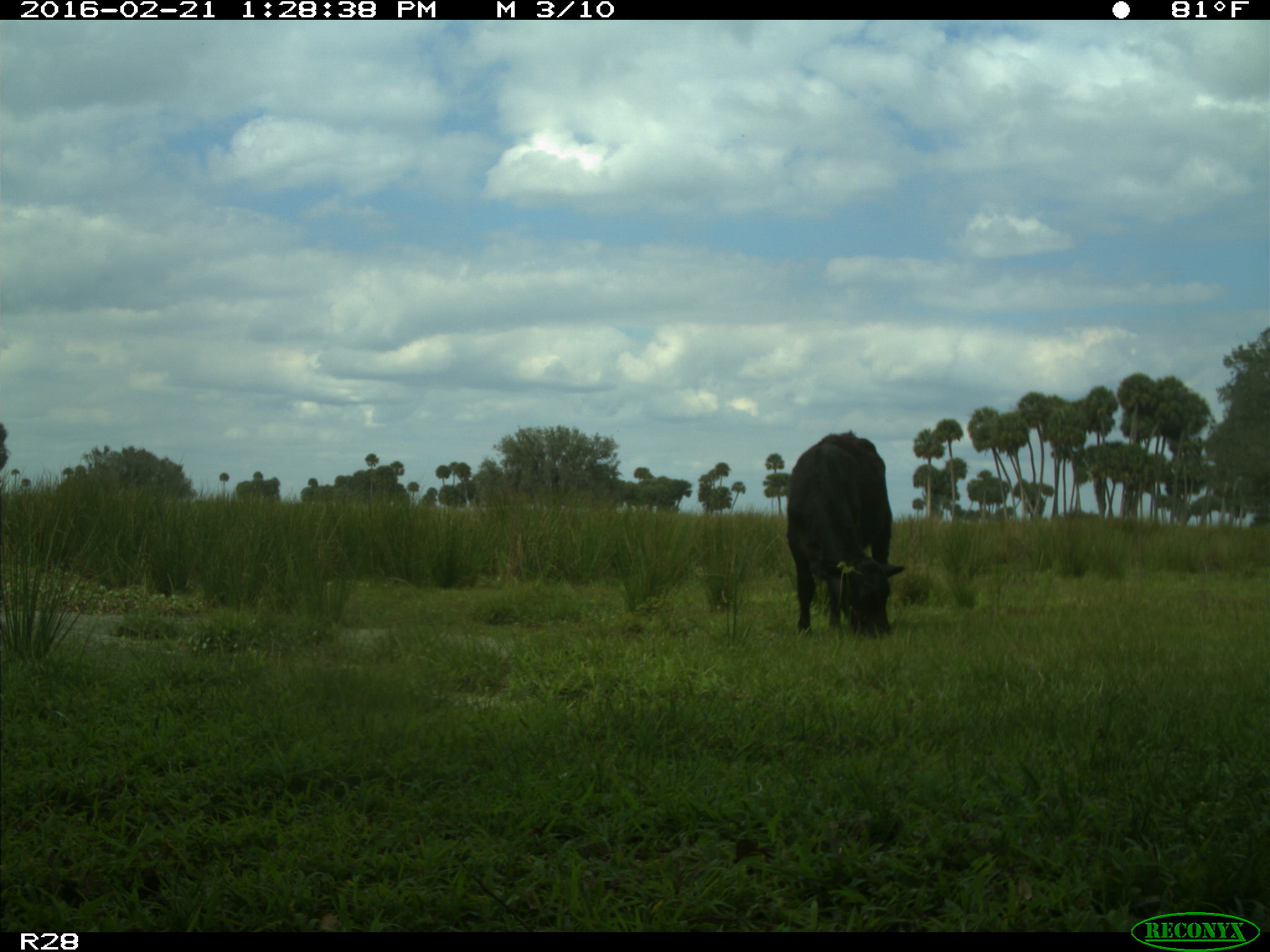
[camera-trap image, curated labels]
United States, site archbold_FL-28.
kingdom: Animalia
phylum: Chordata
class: Mammalia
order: Artiodactyla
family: Bovidae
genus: Bos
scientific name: Bos taurus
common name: domestic cow